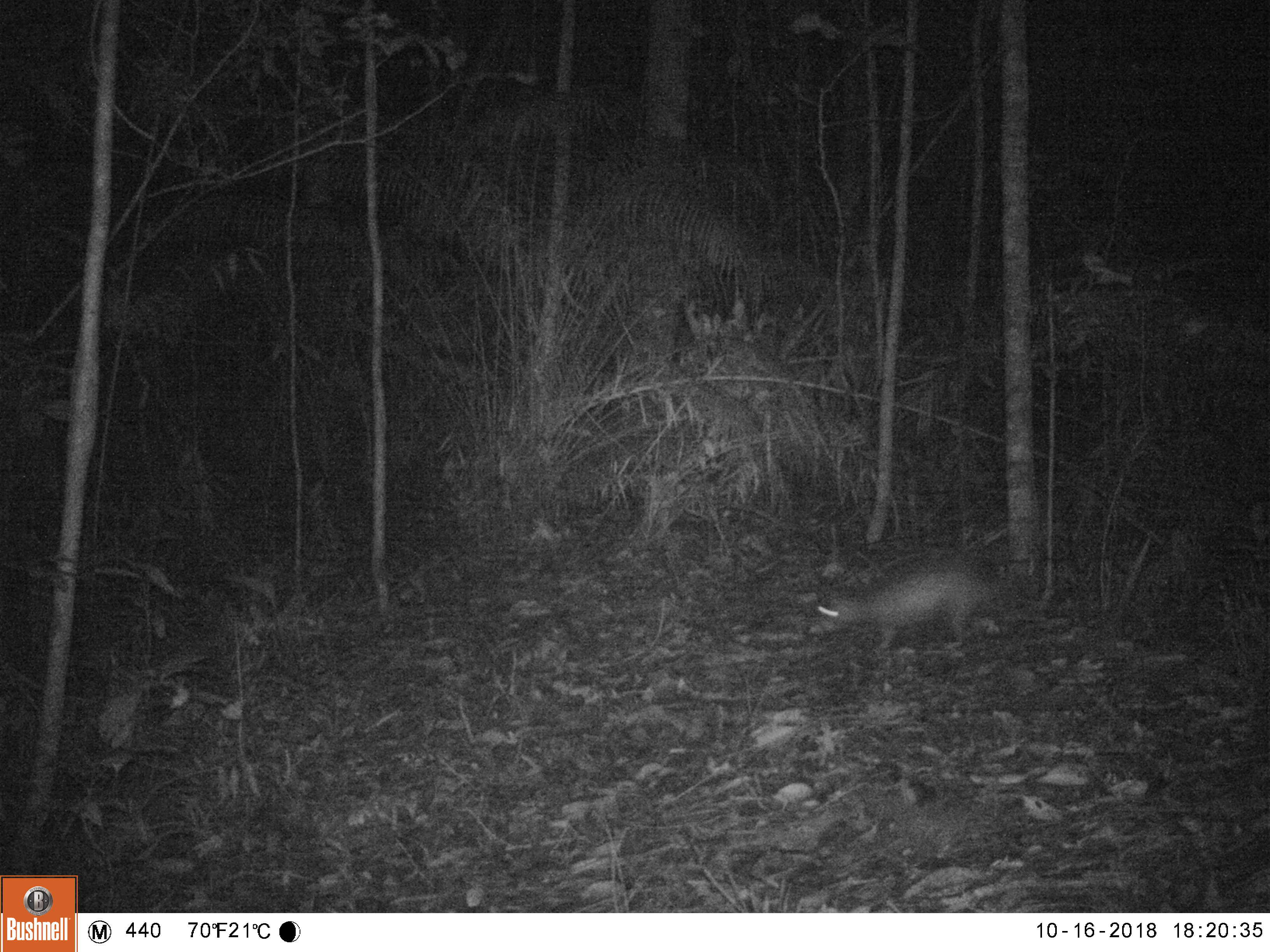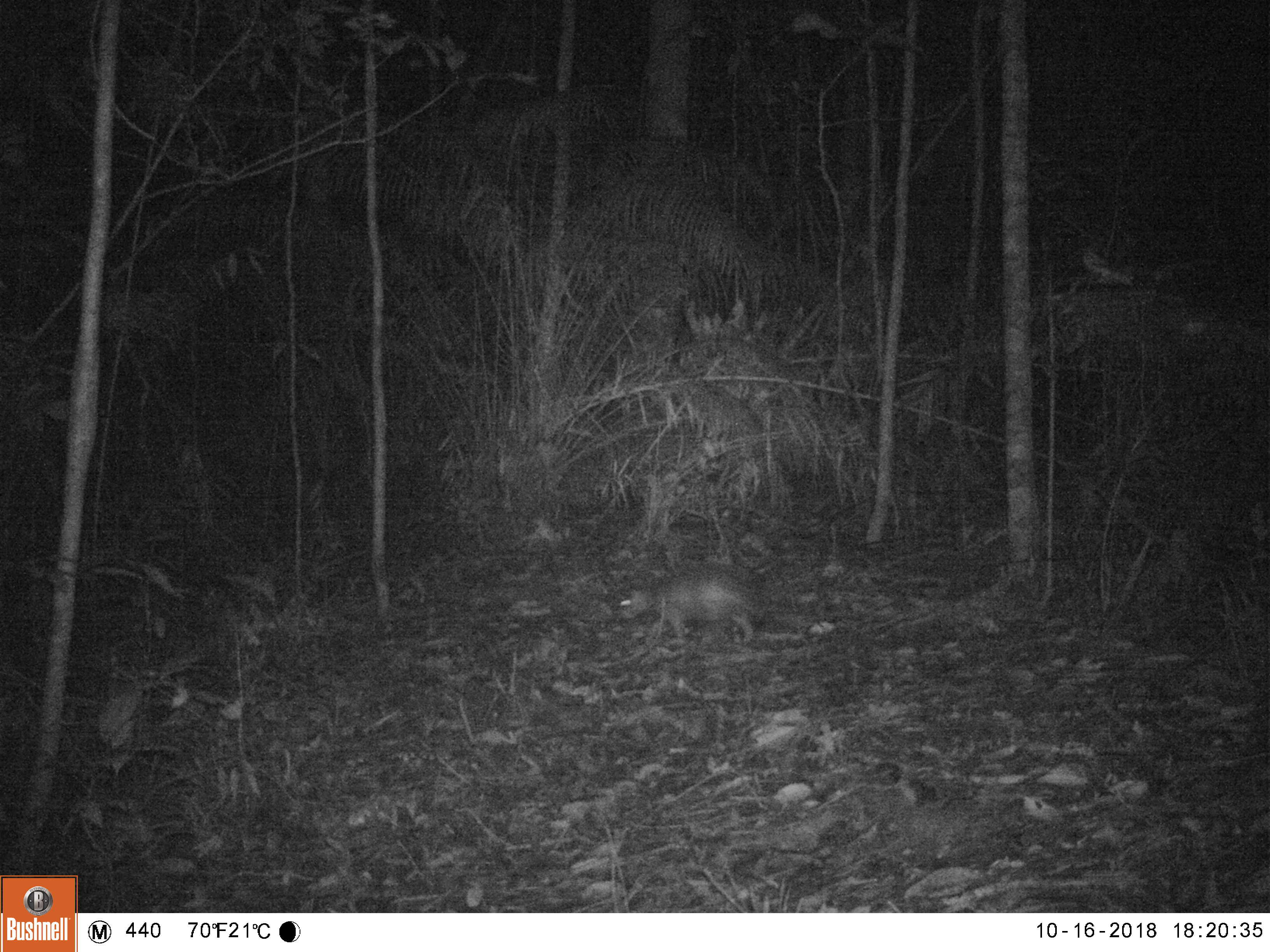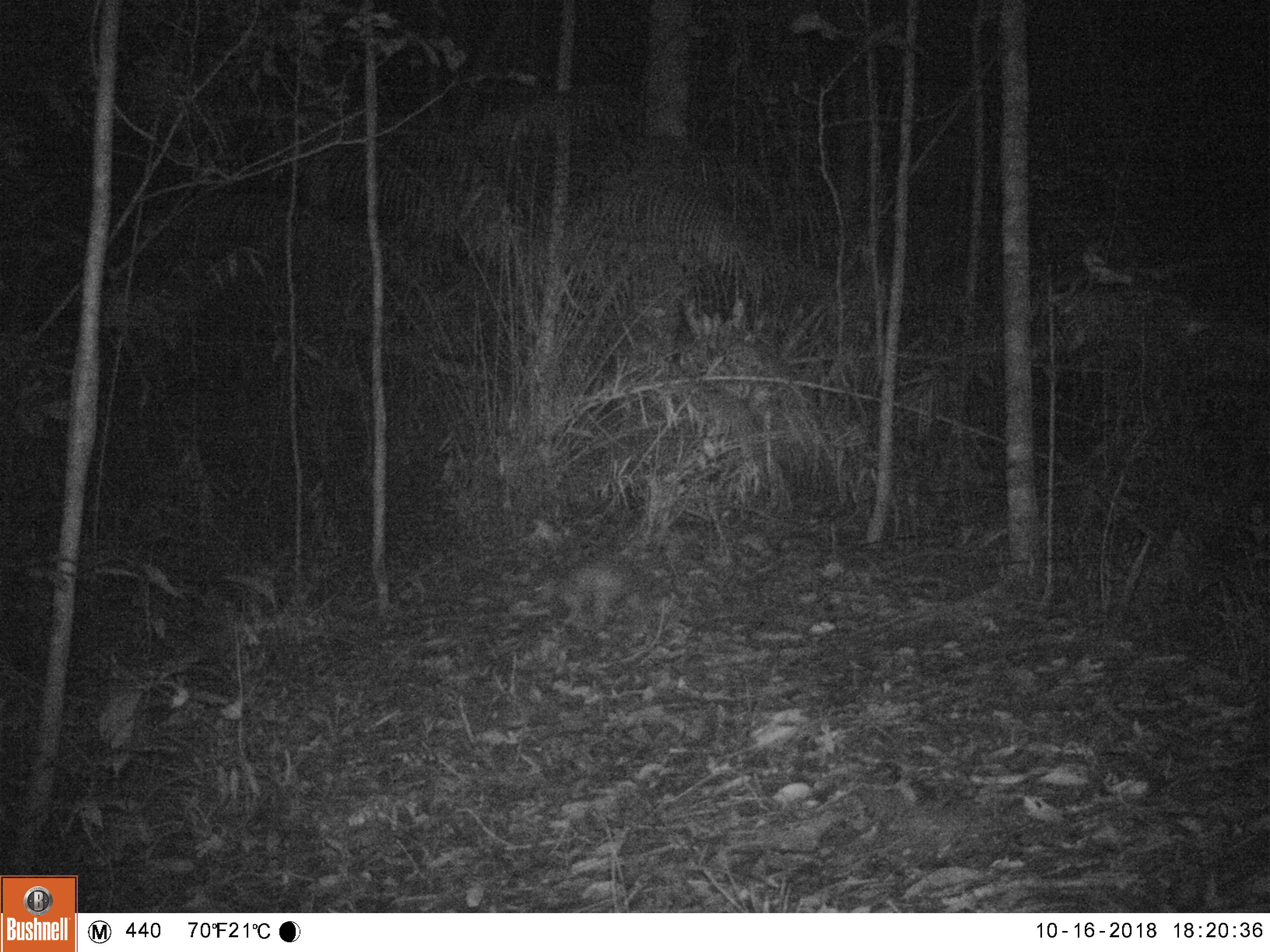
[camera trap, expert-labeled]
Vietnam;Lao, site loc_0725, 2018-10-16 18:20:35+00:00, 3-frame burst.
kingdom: Animalia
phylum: Chordata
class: Mammalia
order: Rodentia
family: Hystricidae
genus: Atherurus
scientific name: Atherurus macrourus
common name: asiatic brush-tailed porcupine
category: asiatic brush tailed porcupine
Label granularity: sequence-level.